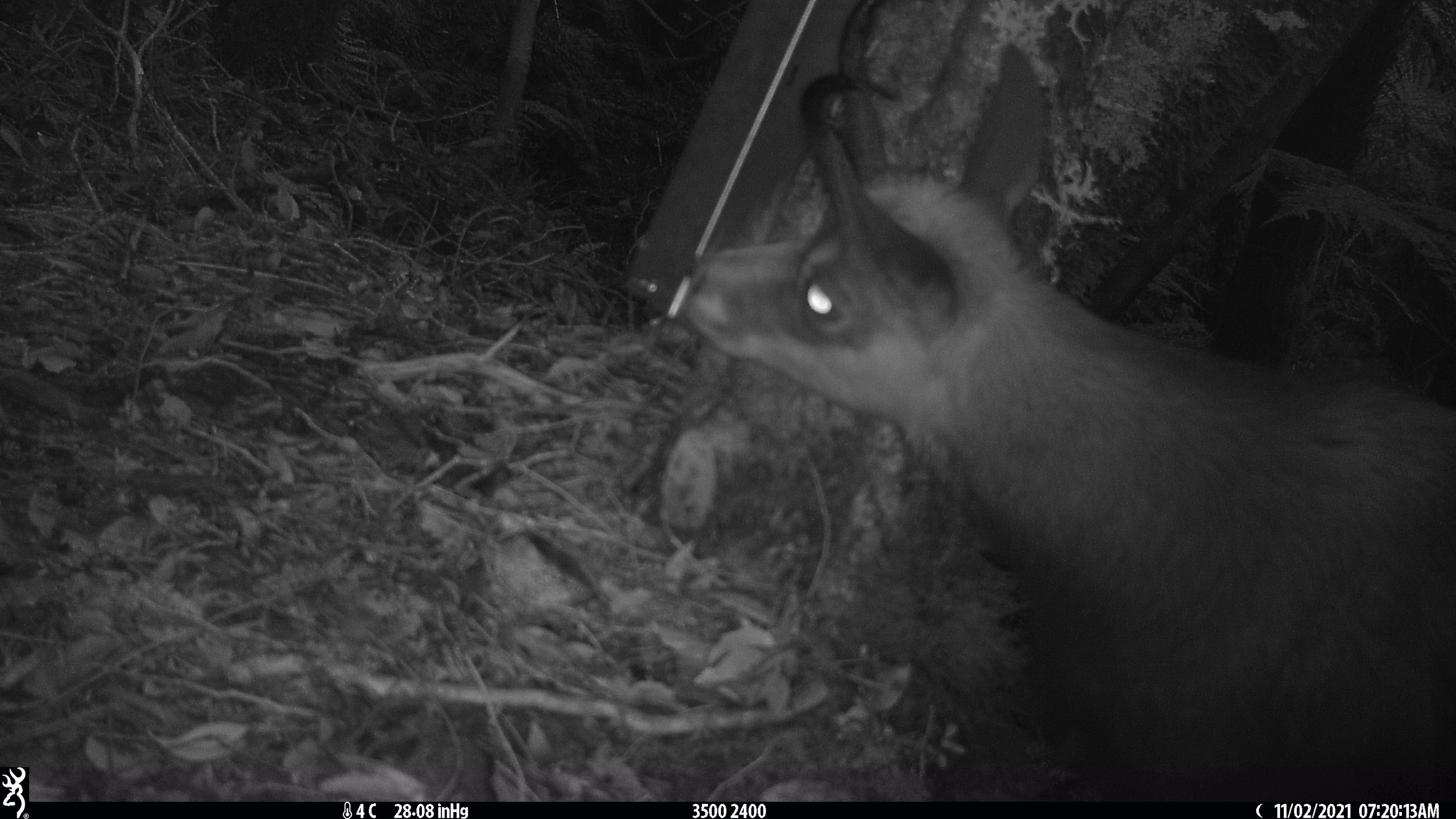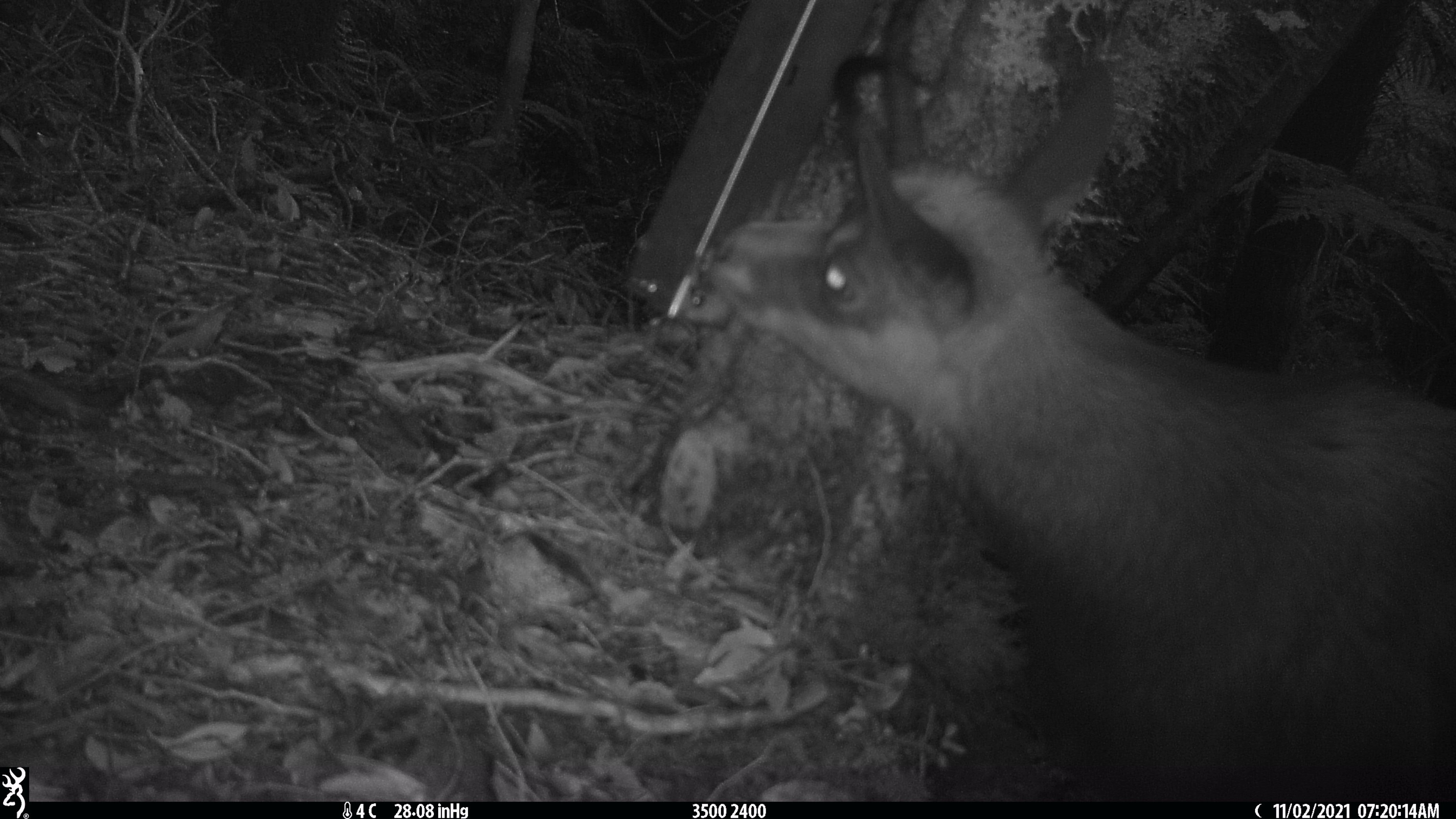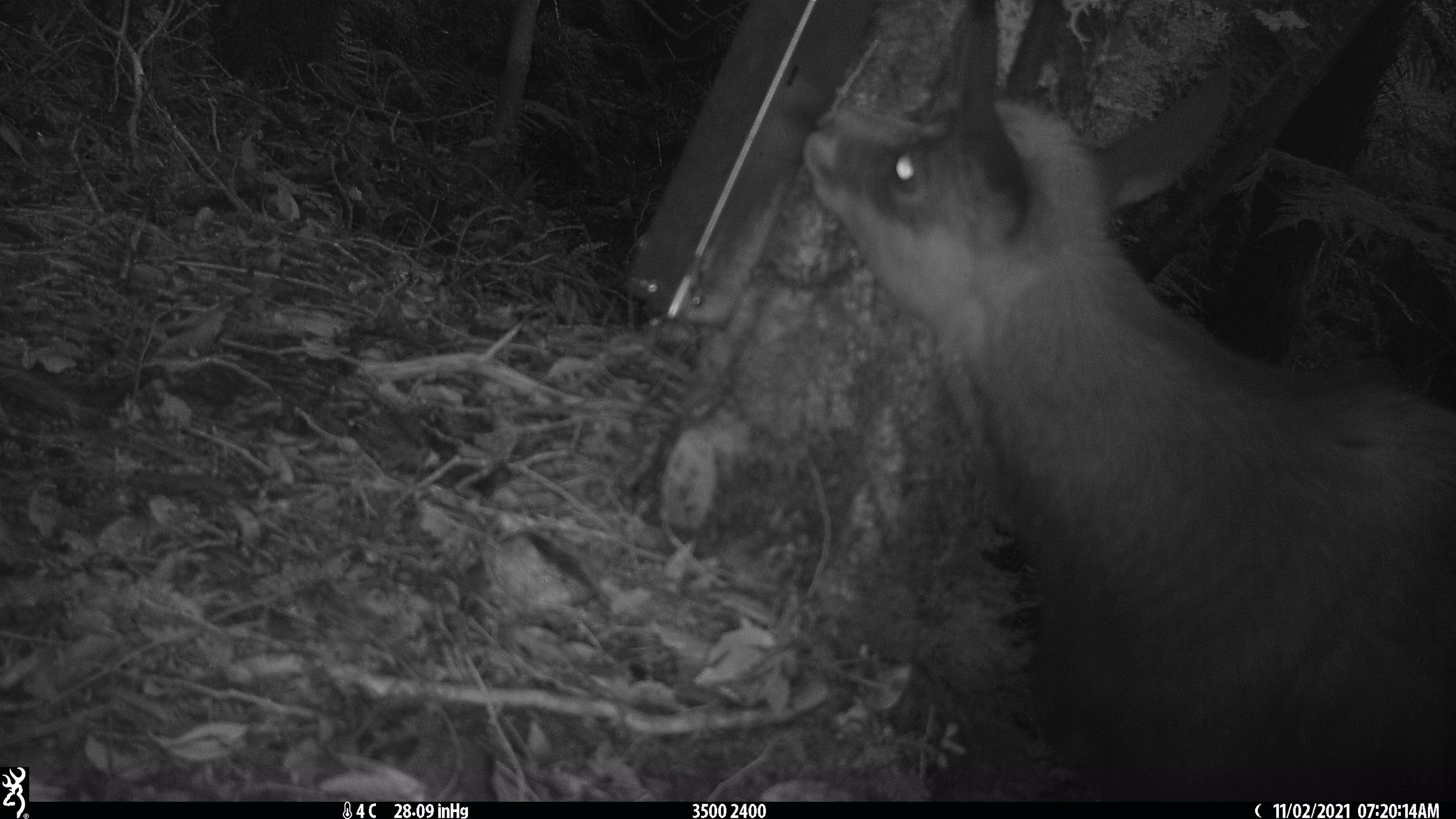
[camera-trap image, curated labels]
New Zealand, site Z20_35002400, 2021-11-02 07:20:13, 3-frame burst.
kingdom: Animalia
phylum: Chordata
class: Mammalia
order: Artiodactyla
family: Bovidae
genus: Rupicapra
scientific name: Rupicapra rupicapra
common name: alpine chamois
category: chamois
Chamois (alpine chamois) (Rupicapra rupicapra).